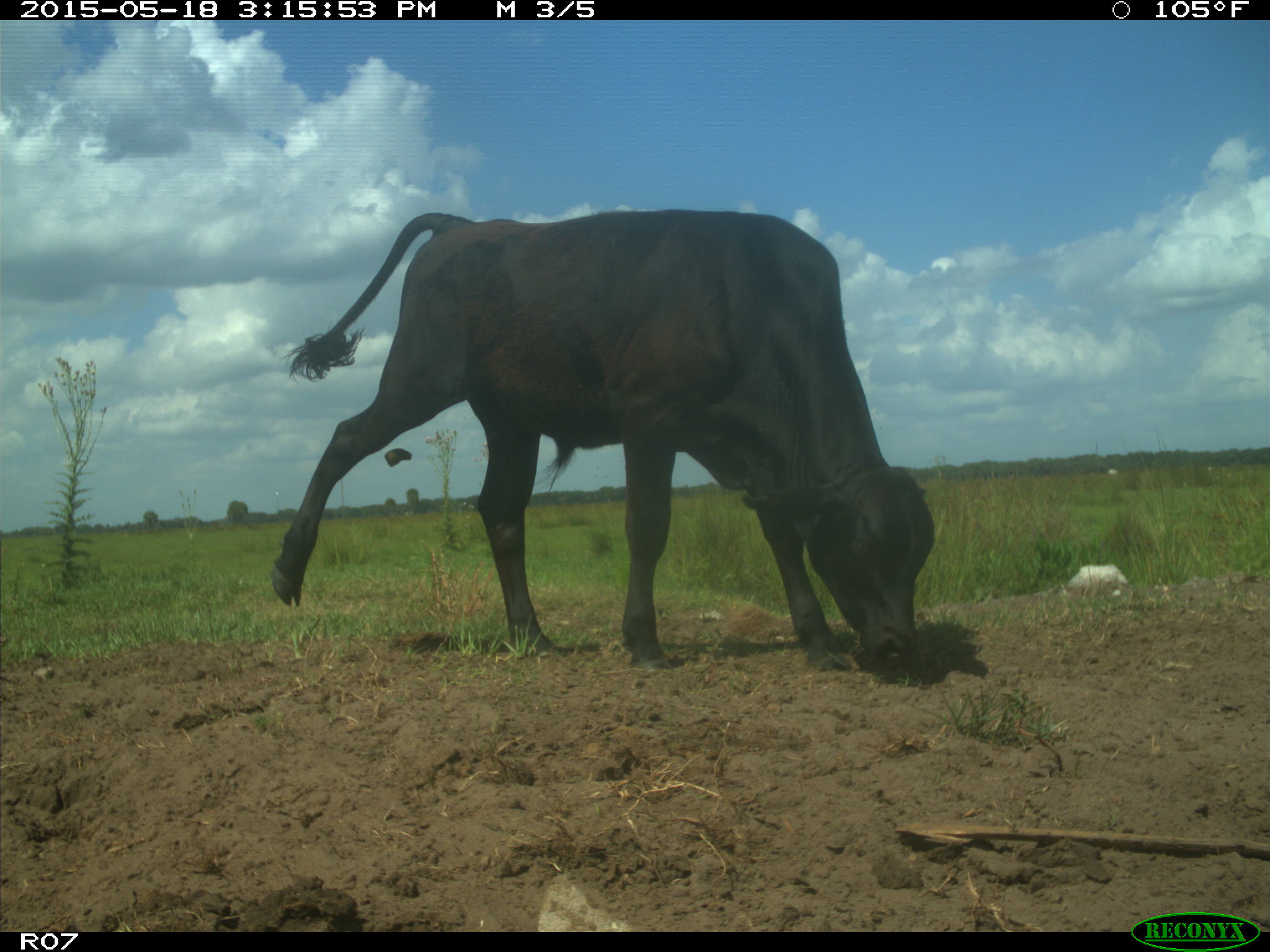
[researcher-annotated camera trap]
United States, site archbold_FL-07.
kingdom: Animalia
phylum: Chordata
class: Mammalia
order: Artiodactyla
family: Bovidae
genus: Bos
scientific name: Bos taurus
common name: domestic cow